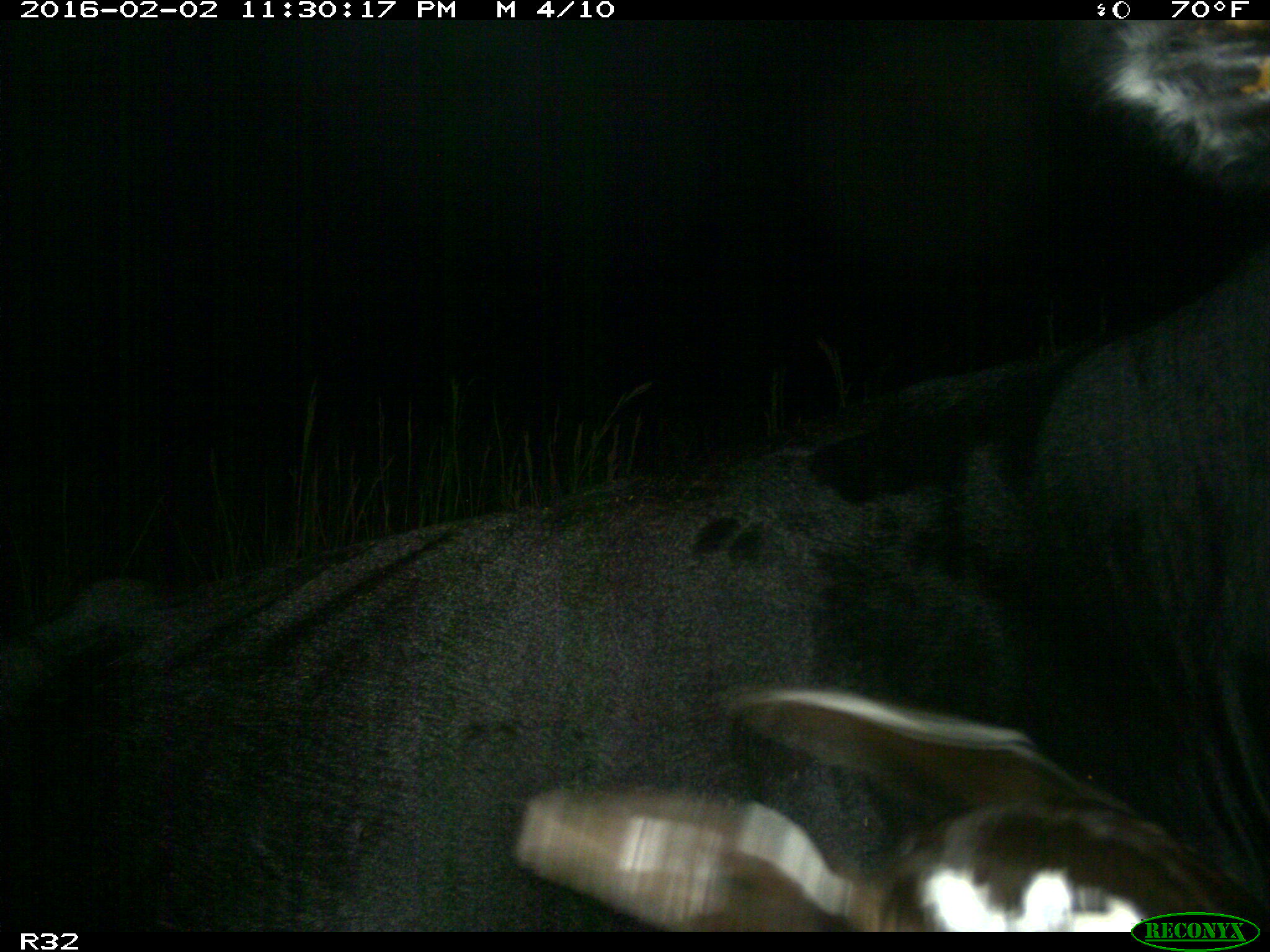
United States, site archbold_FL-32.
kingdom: Animalia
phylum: Chordata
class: Mammalia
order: Artiodactyla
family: Bovidae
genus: Bos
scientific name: Bos taurus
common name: domestic cow